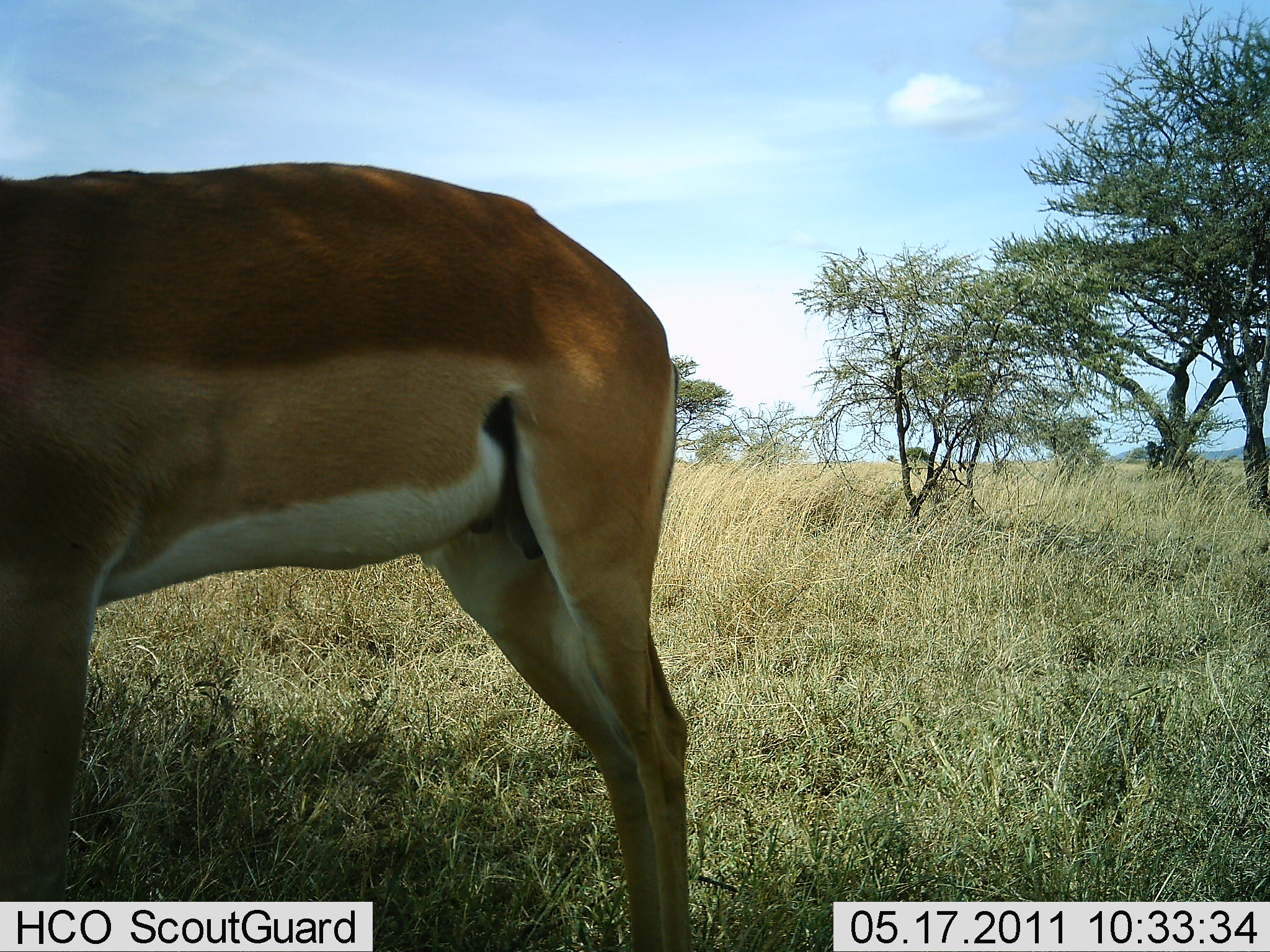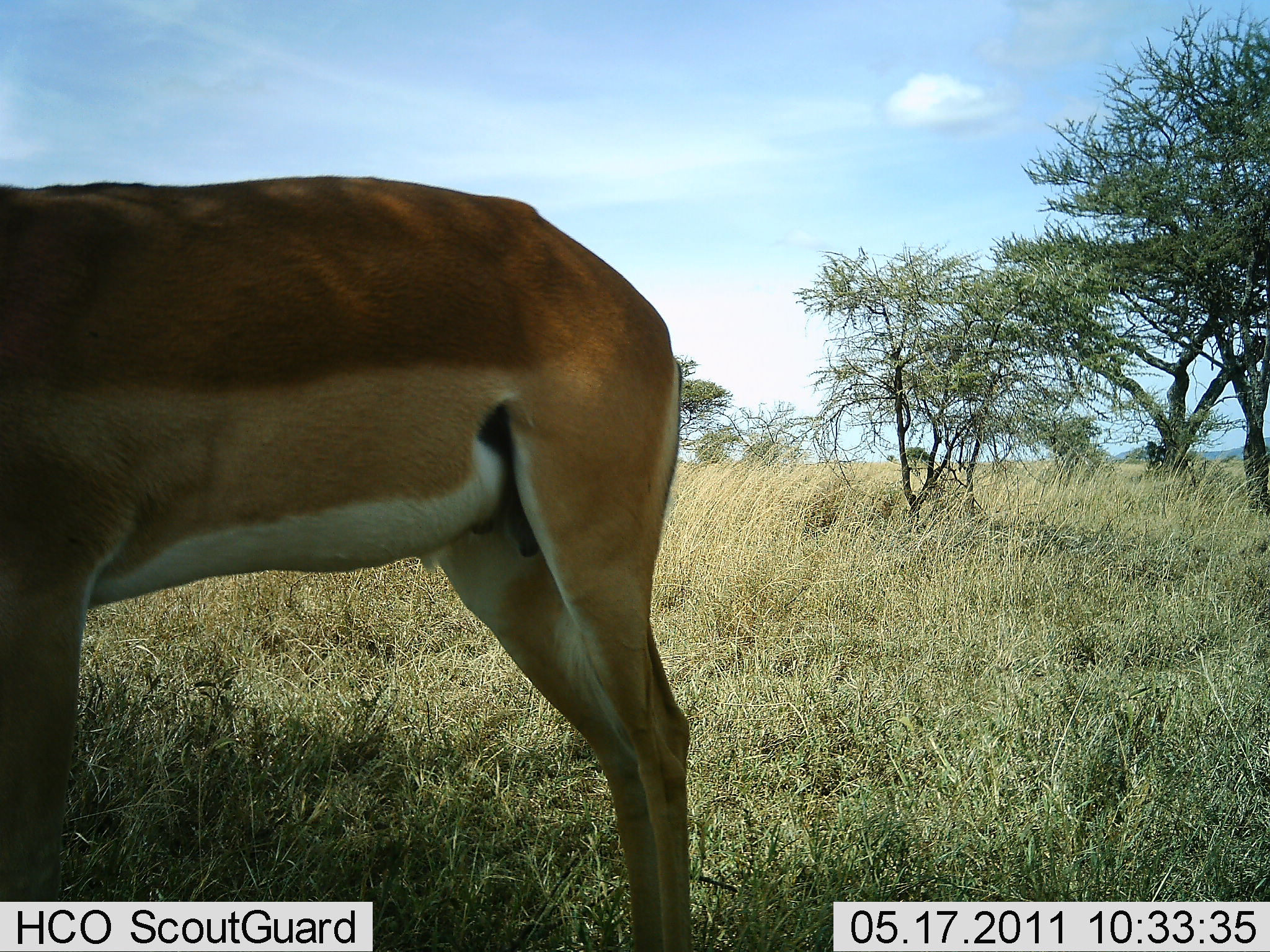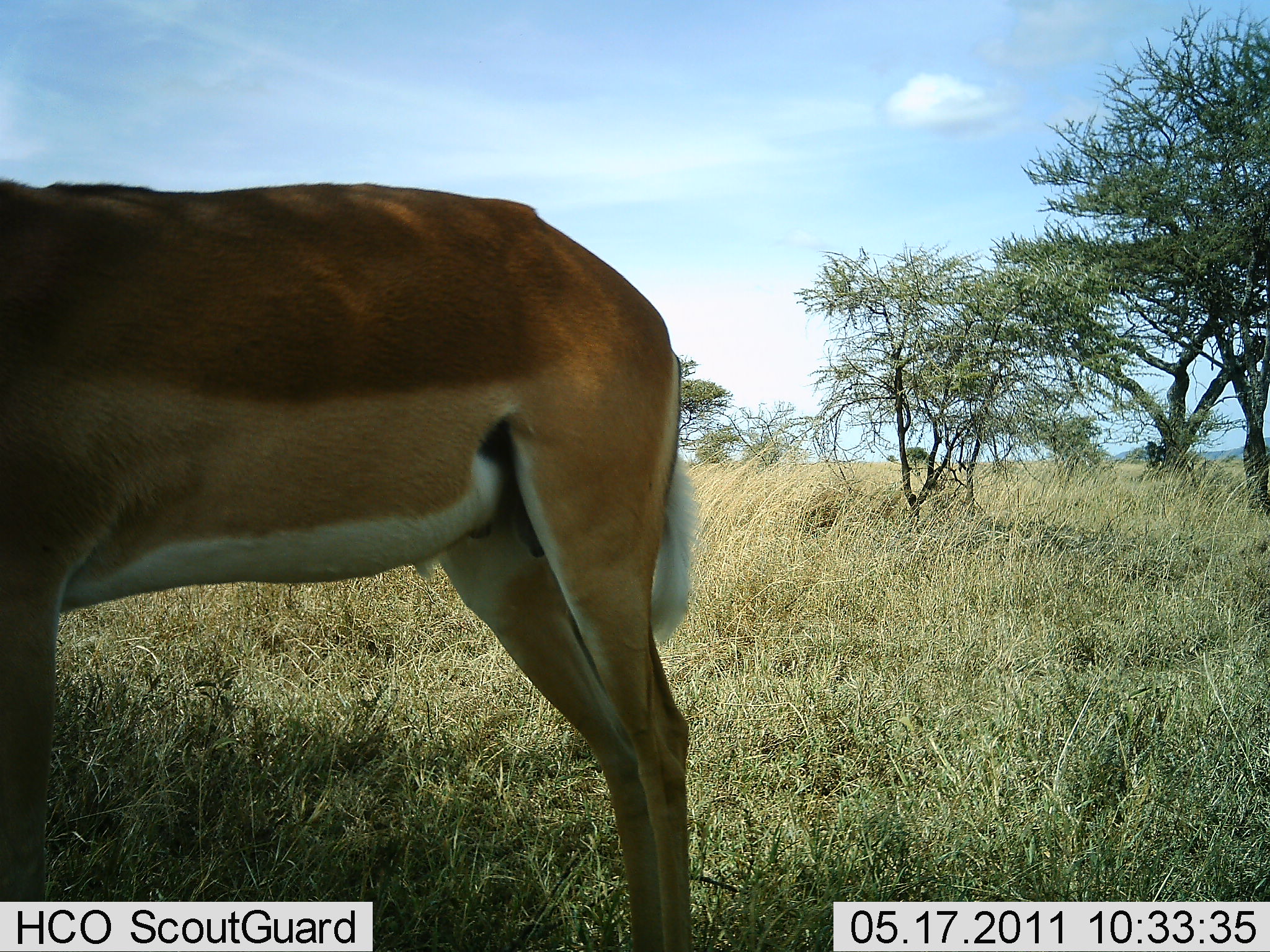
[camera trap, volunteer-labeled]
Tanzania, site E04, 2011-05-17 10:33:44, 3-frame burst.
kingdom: Animalia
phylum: Chordata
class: Mammalia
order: Artiodactyla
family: Bovidae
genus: Aepyceros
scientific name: Aepyceros melampus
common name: impala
Impala (Aepyceros melampus), count 1. Behavior (volunteer vote fractions): standing 100%, resting 0%, moving 0%, interacting 0%. Young present (vote fraction): 0%. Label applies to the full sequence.